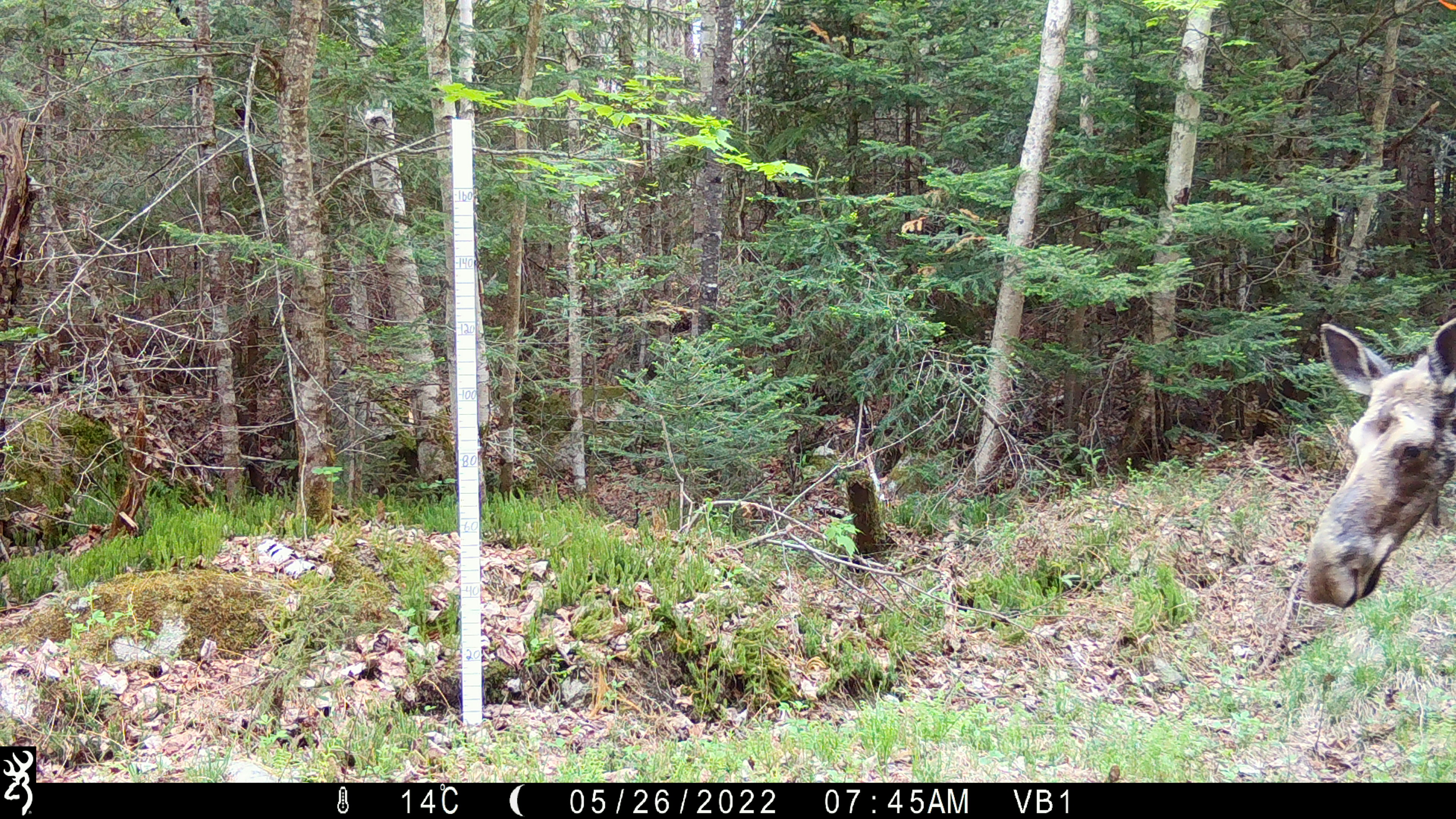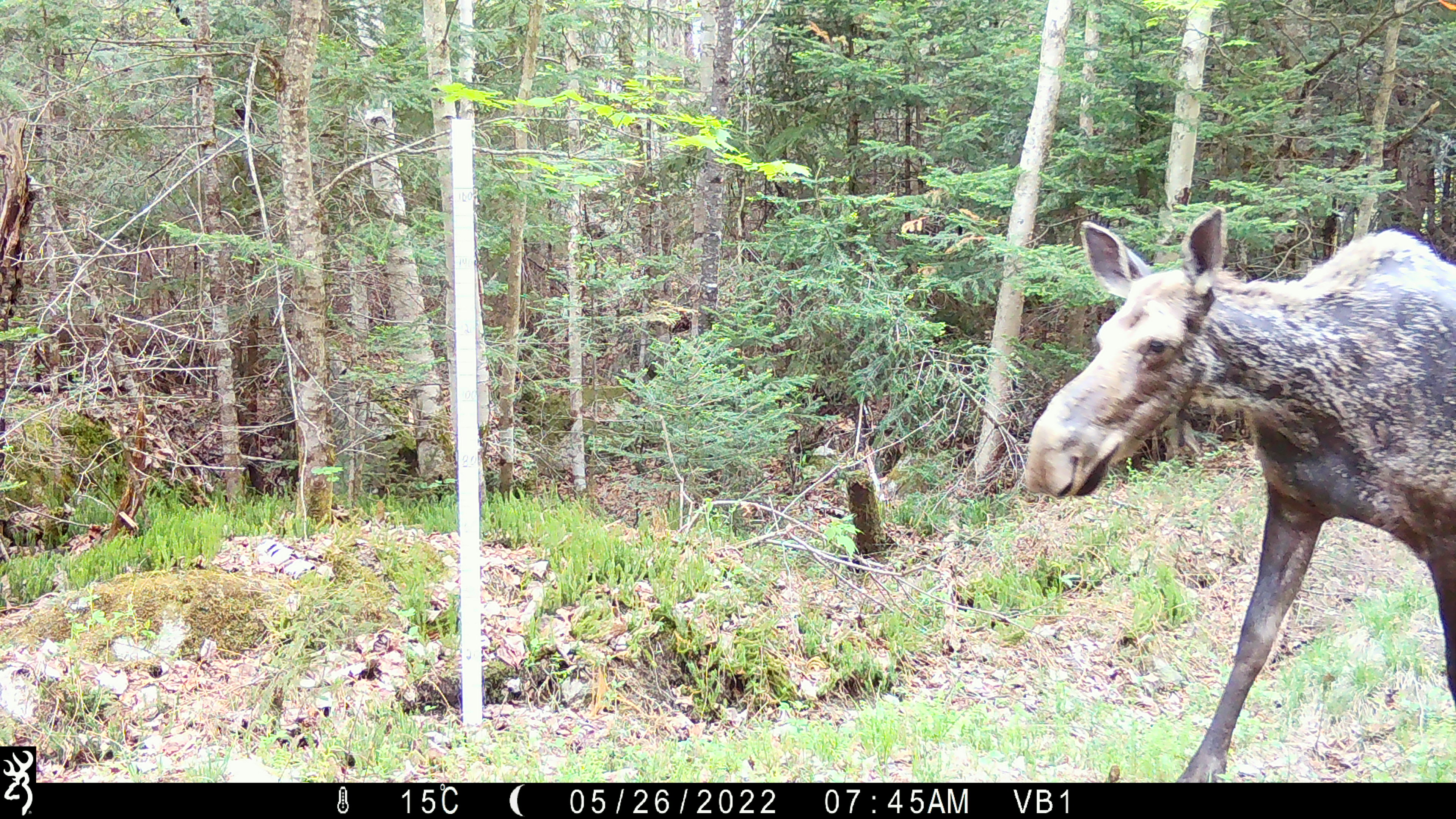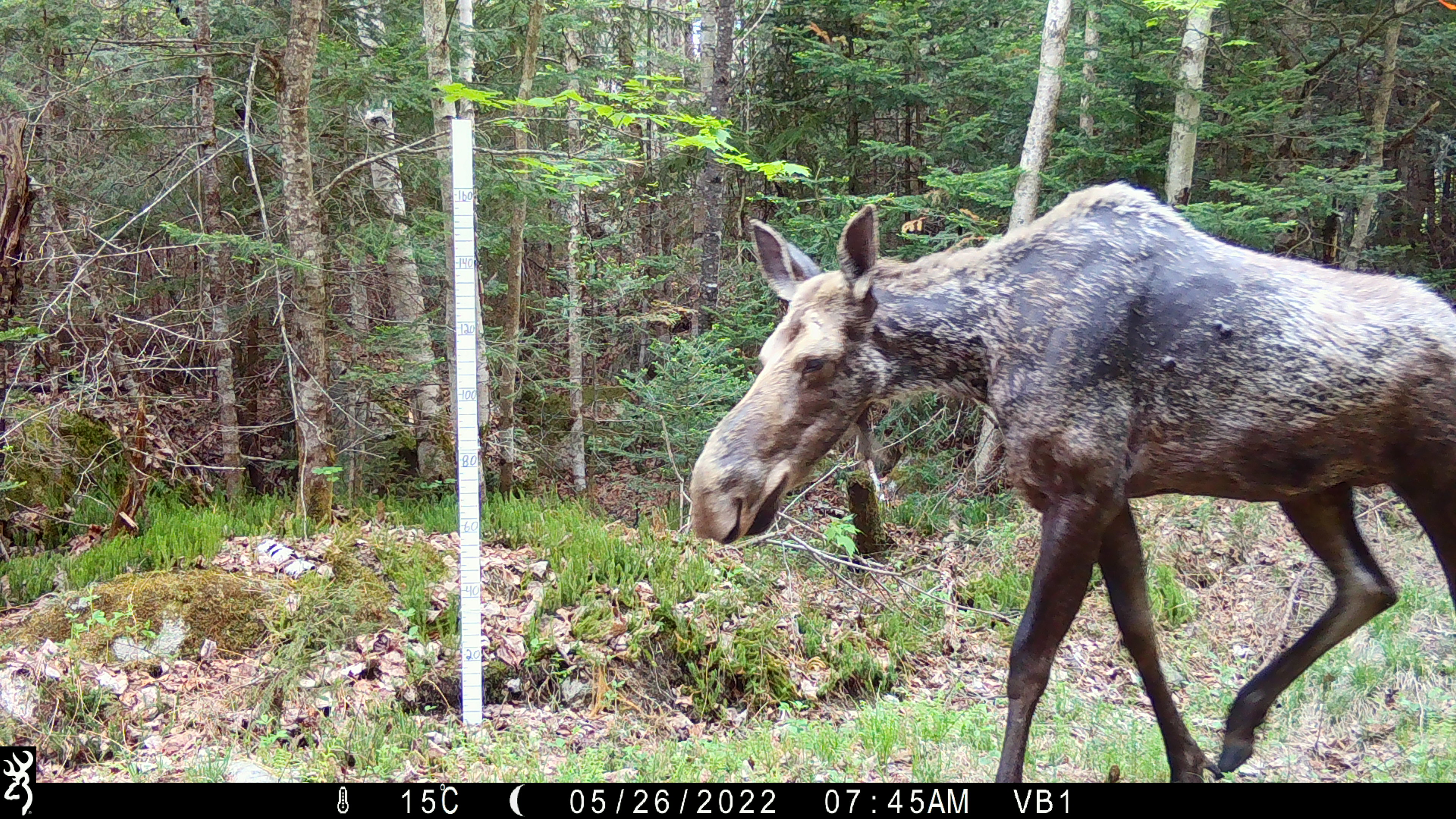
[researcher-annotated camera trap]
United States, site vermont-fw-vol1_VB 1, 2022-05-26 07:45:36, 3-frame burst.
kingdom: Animalia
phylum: Chordata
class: Mammalia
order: Artiodactyla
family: Cervidae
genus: Alces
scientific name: Alces alces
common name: moose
Moose (Alces alces).